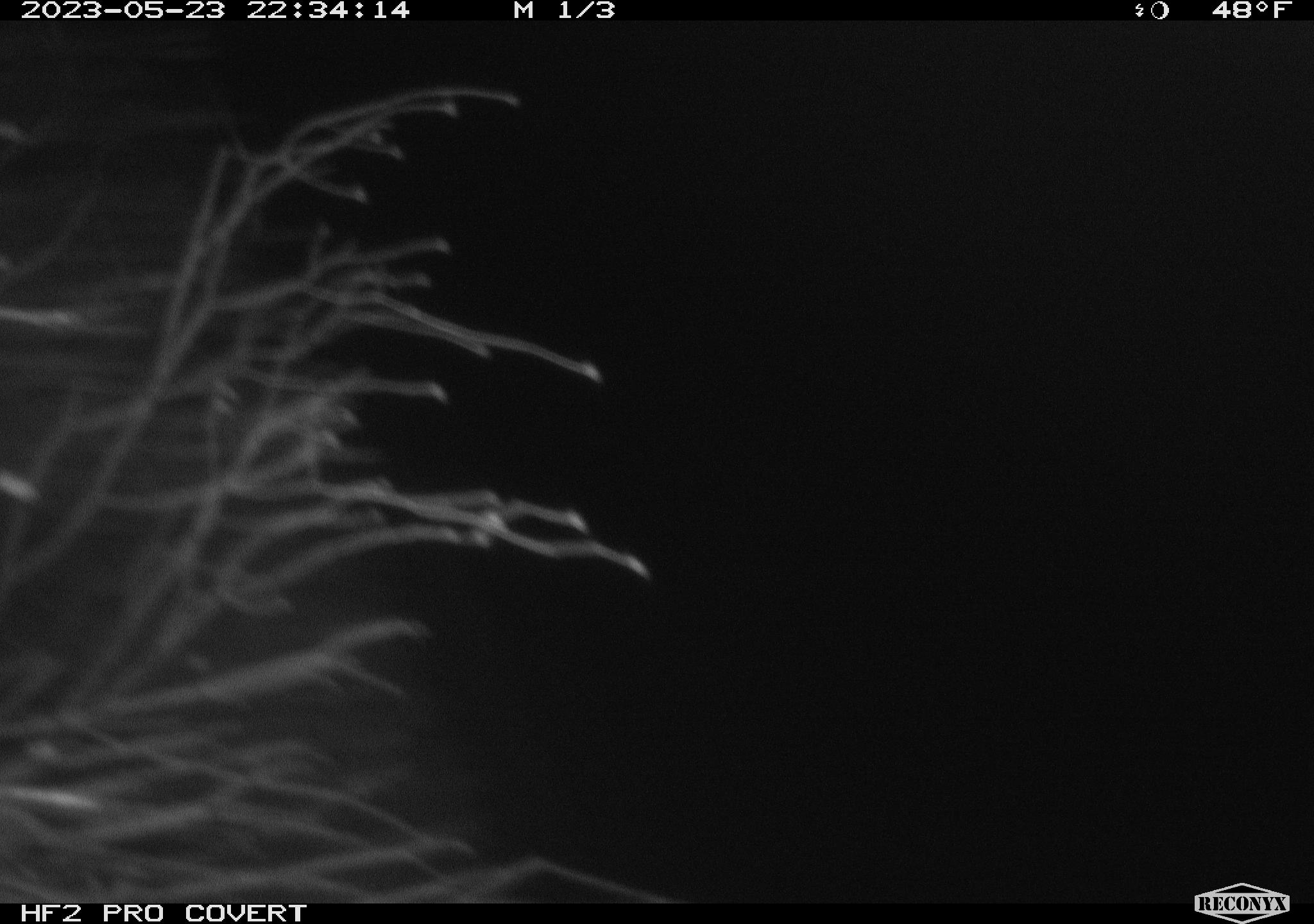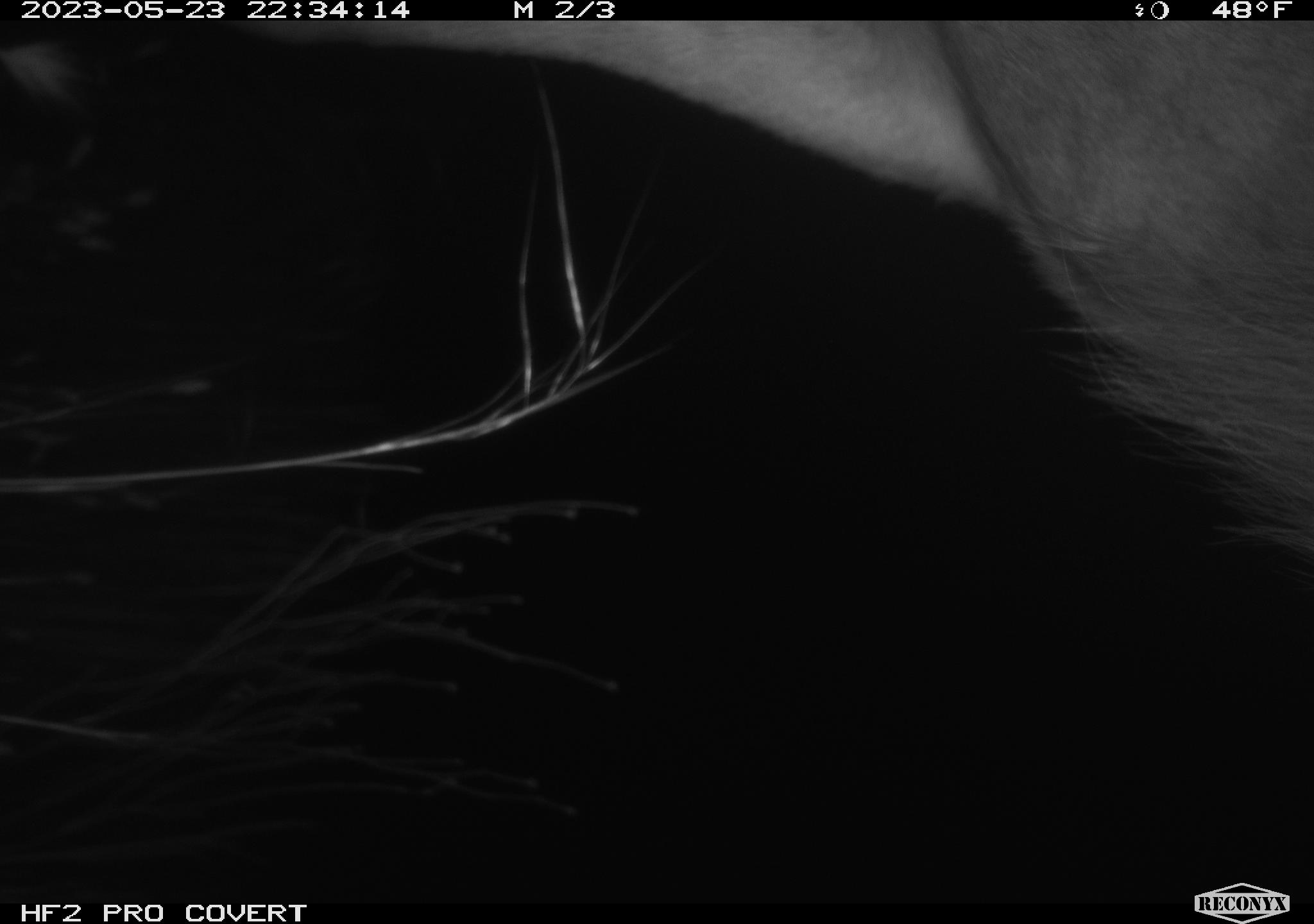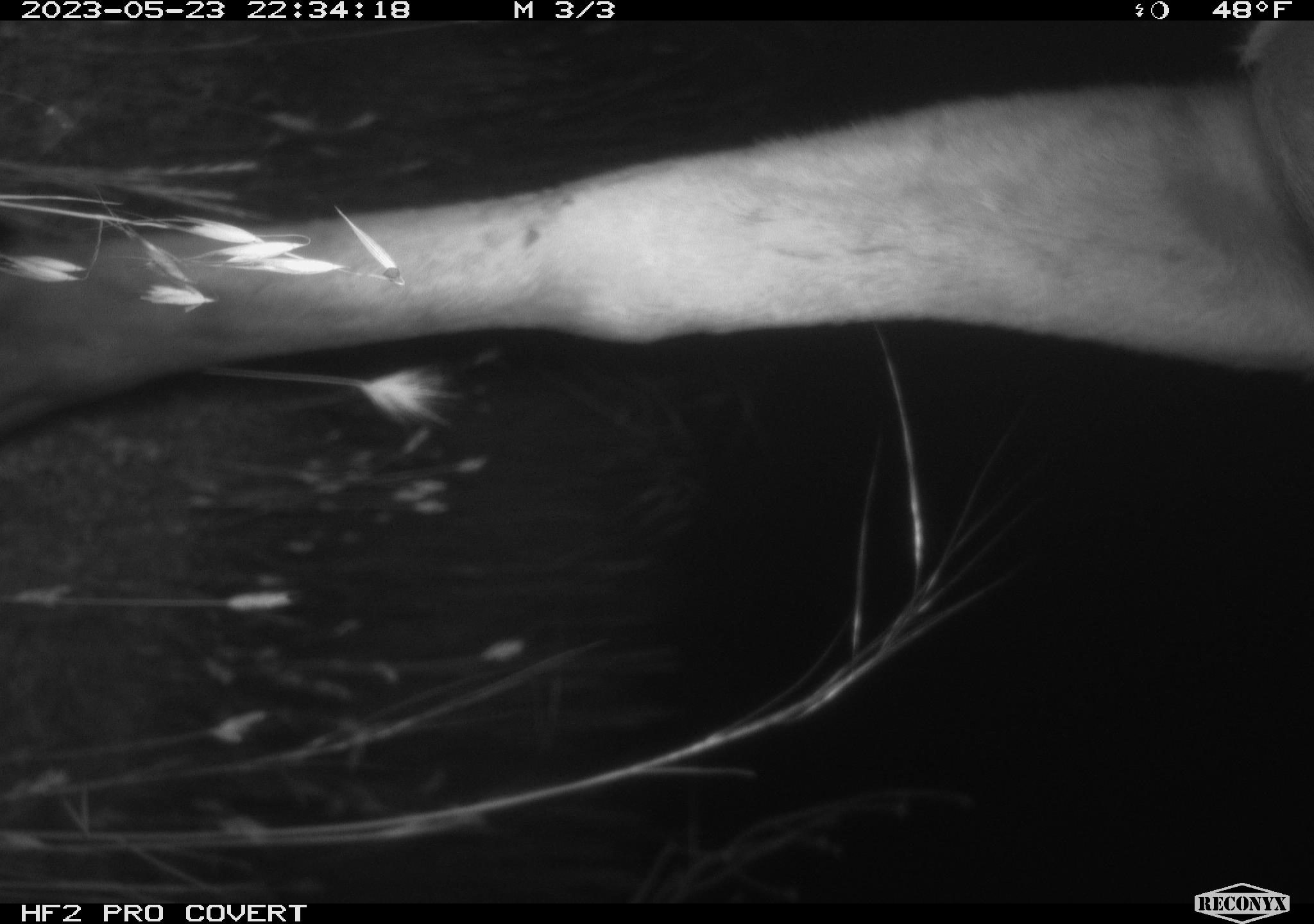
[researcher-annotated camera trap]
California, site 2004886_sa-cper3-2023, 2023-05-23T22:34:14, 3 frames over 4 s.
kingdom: Animalia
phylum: Chordata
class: Mammalia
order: Artiodactyla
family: Cervidae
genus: Alces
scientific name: Alces alces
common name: elk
Elk (Alces alces).